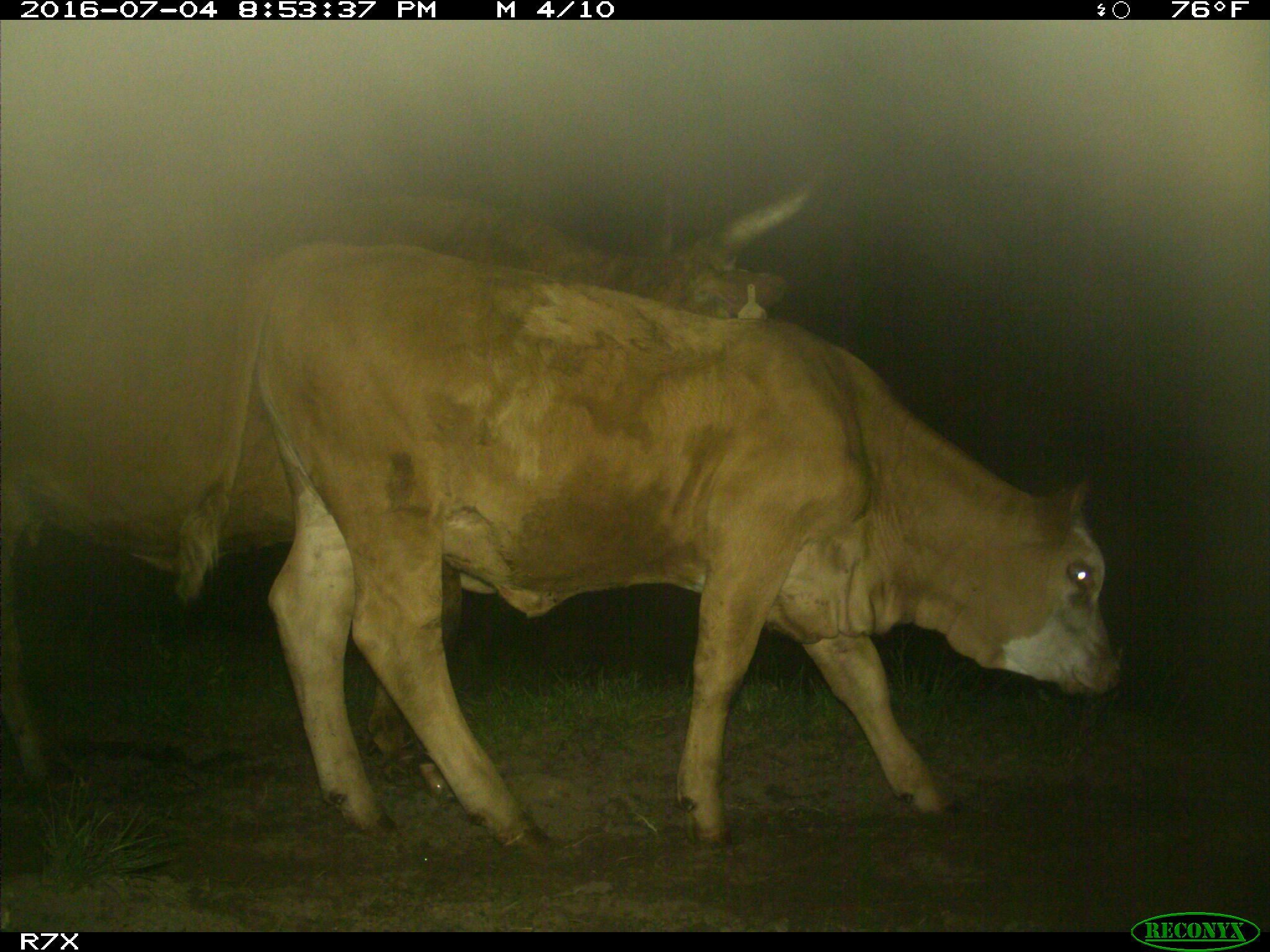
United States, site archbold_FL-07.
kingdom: Animalia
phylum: Chordata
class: Mammalia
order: Artiodactyla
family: Bovidae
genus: Bos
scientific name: Bos taurus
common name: domestic cow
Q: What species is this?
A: Bos taurus (domestic cow).